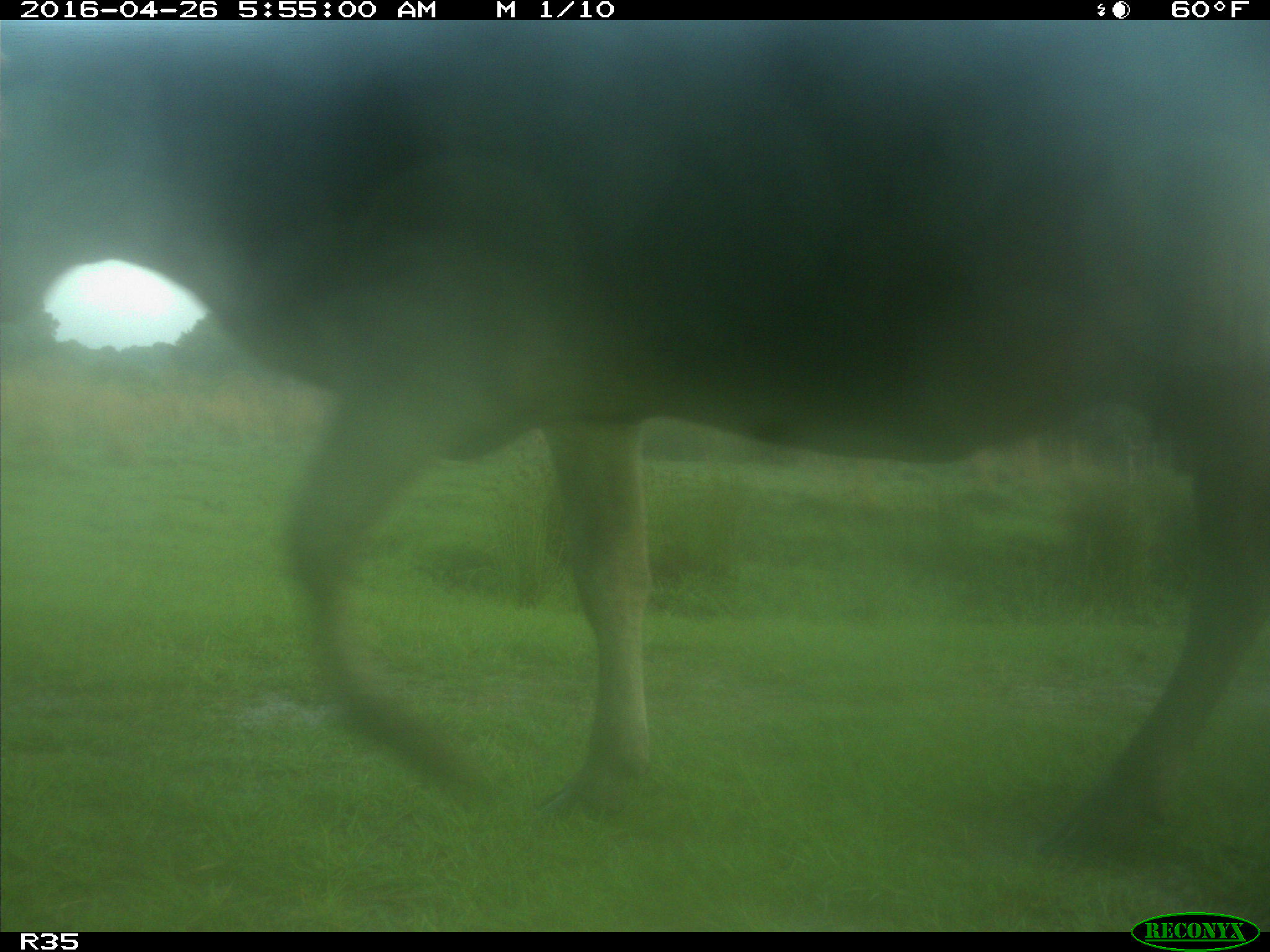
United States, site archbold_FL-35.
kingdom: Animalia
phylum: Chordata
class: Mammalia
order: Artiodactyla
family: Bovidae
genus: Bos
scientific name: Bos taurus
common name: domestic cow